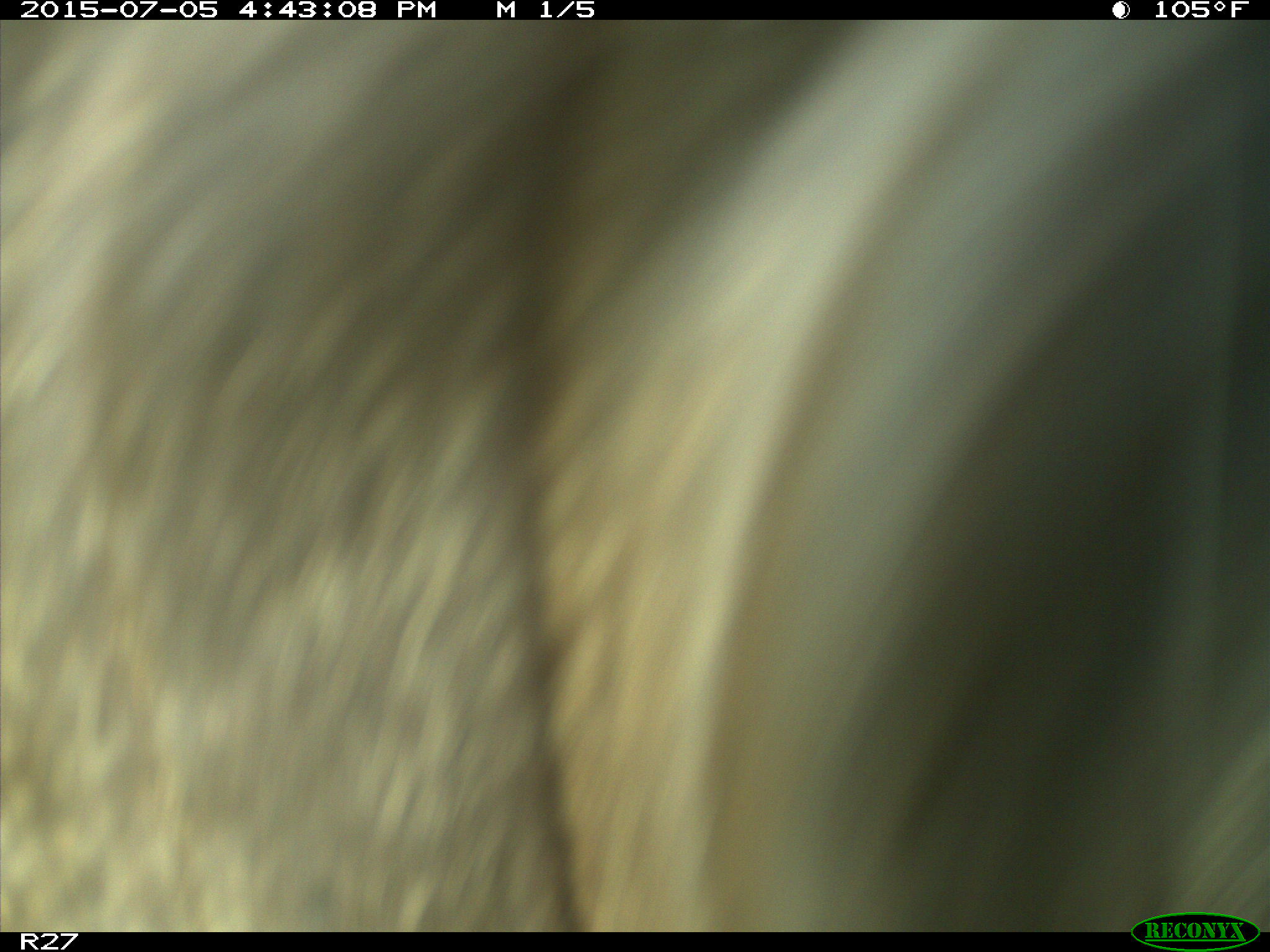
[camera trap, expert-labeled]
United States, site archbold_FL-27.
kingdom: Animalia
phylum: Chordata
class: Mammalia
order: Artiodactyla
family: Bovidae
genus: Bos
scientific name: Bos taurus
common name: domestic cow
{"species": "Bos taurus (domestic cow)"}